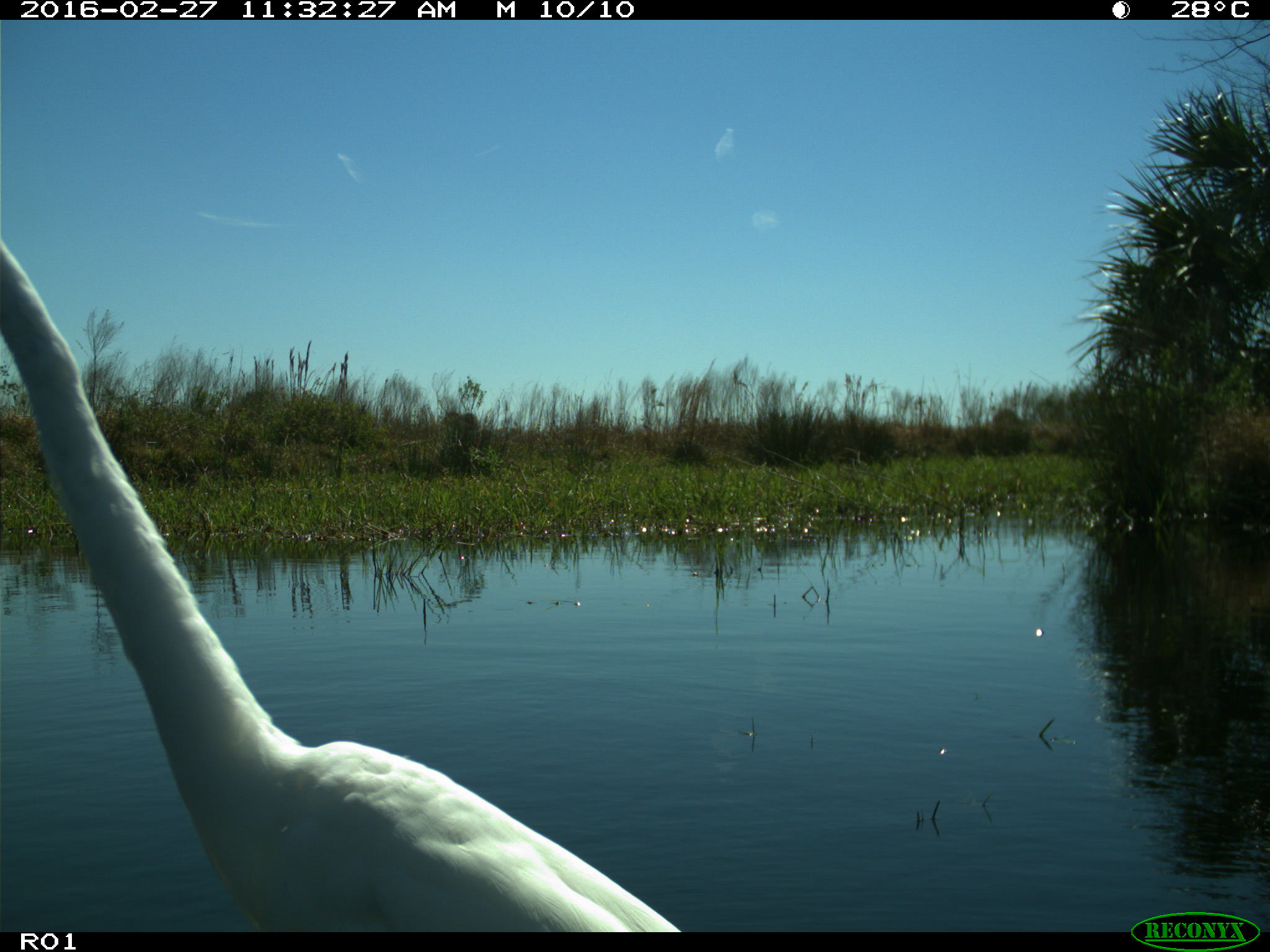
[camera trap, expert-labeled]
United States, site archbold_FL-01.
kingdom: Animalia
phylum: Chordata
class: Aves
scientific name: Aves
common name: birds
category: unidentified bird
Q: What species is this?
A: Unidentified bird (birds) (Aves).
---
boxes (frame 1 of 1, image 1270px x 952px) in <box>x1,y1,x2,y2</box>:
animal: <box>0,240,684,932</box>